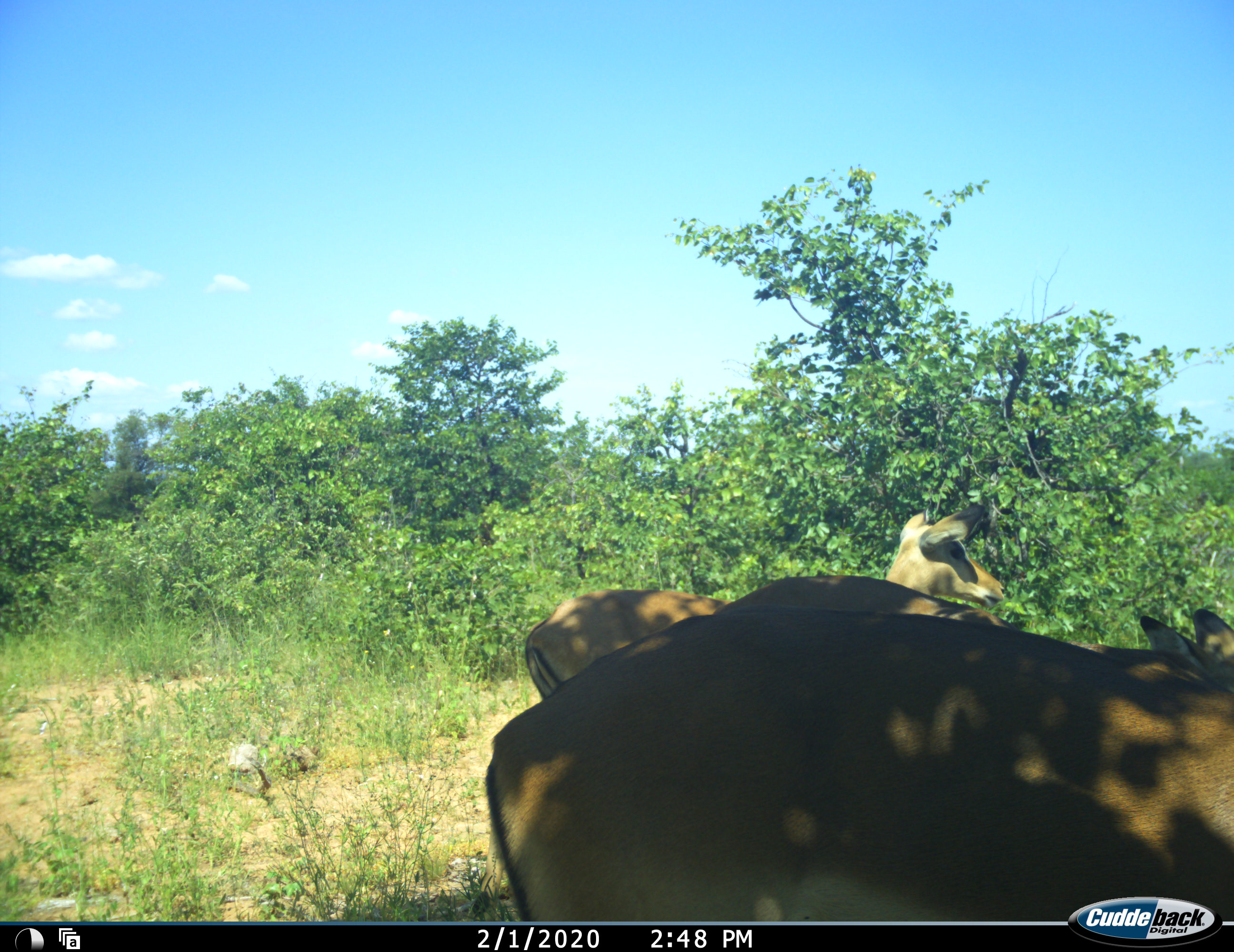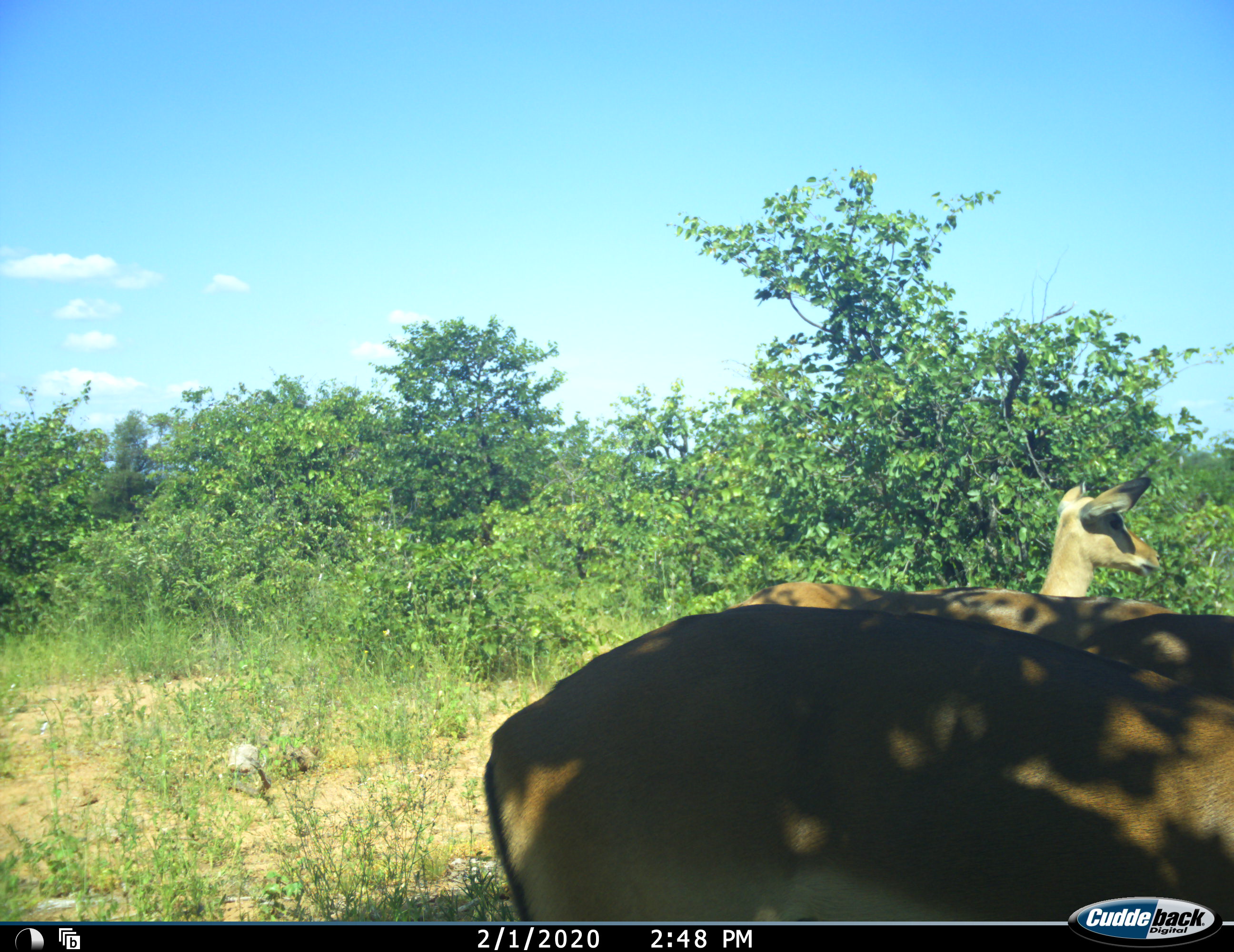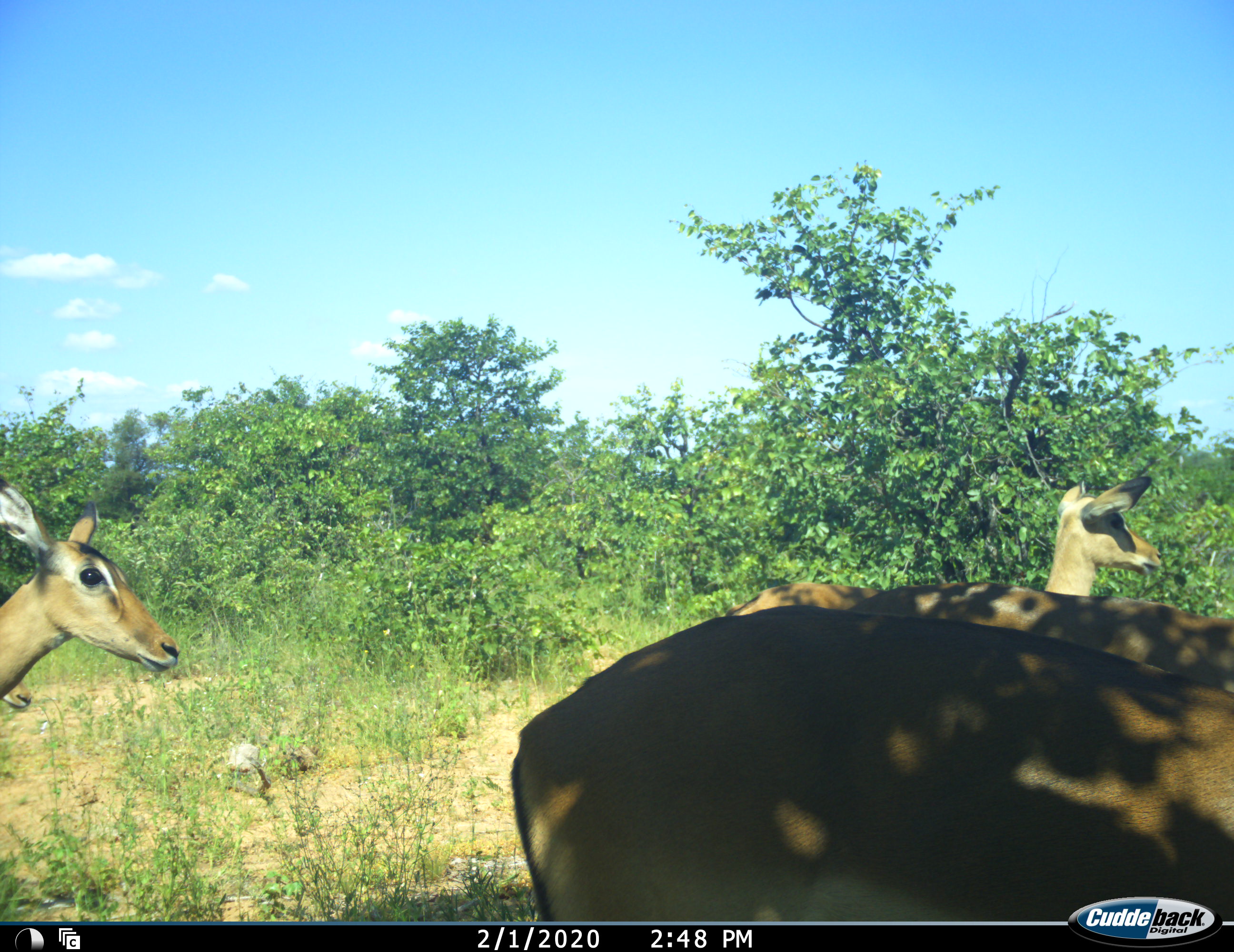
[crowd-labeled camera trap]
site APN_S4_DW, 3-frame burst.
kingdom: Animalia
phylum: Chordata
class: Mammalia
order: Artiodactyla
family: Bovidae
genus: Aepyceros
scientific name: Aepyceros melampus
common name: impala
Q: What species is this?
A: Impala (Aepyceros melampus).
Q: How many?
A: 4.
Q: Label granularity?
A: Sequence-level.